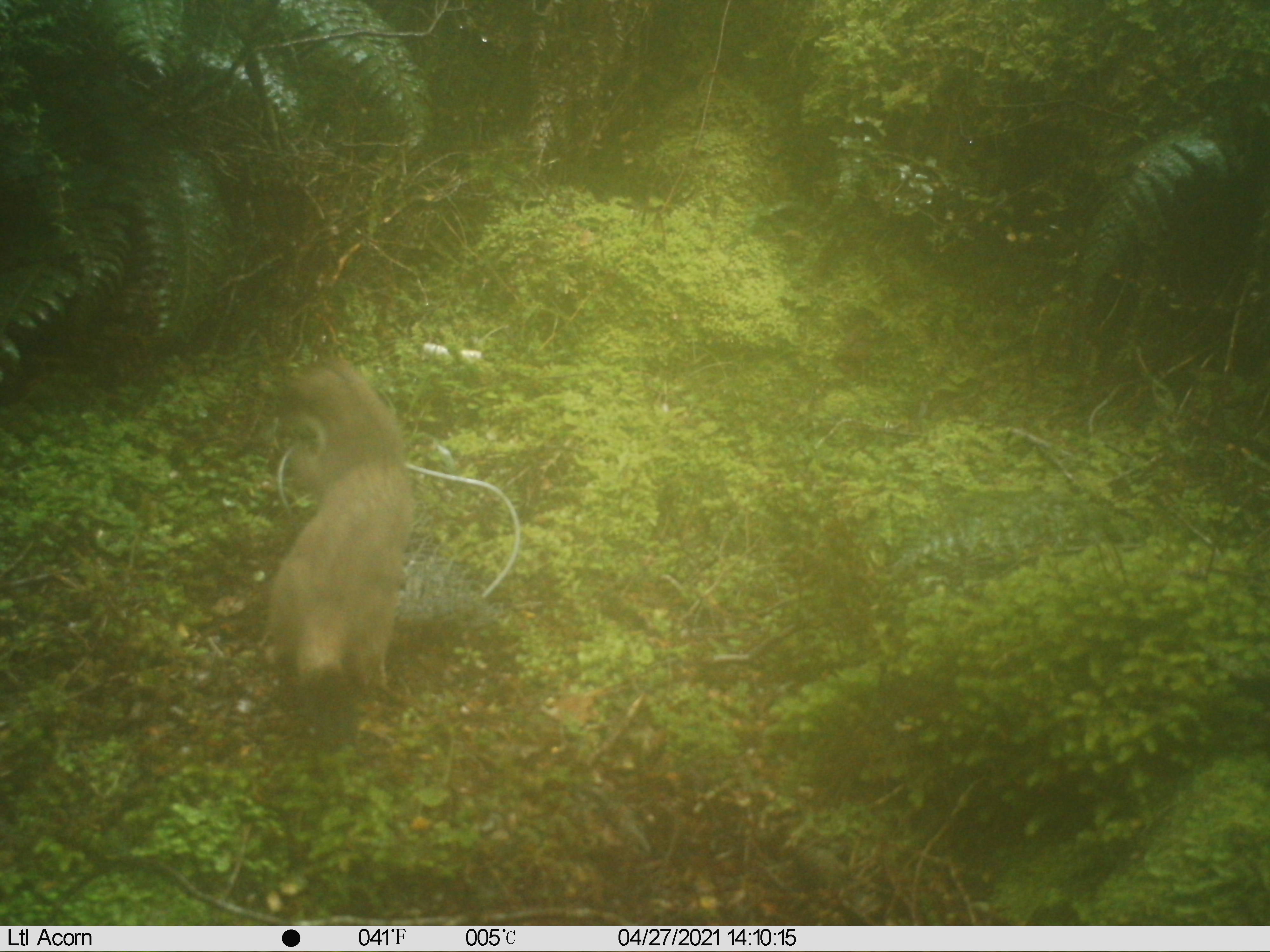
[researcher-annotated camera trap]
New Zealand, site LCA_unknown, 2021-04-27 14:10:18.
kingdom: Animalia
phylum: Chordata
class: Mammalia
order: Carnivora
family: Mustelidae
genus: Mustela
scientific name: Mustela erminea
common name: stoat